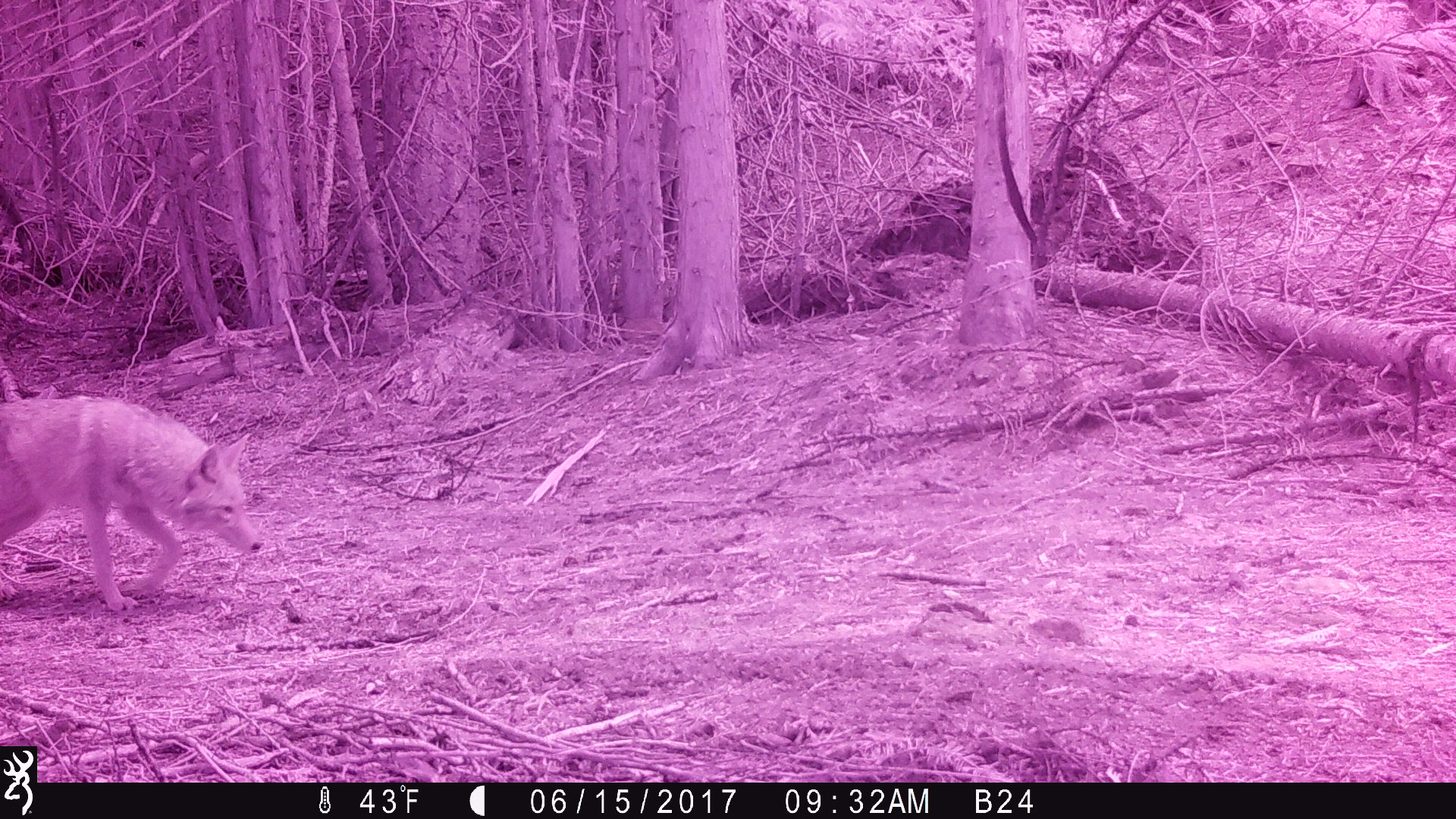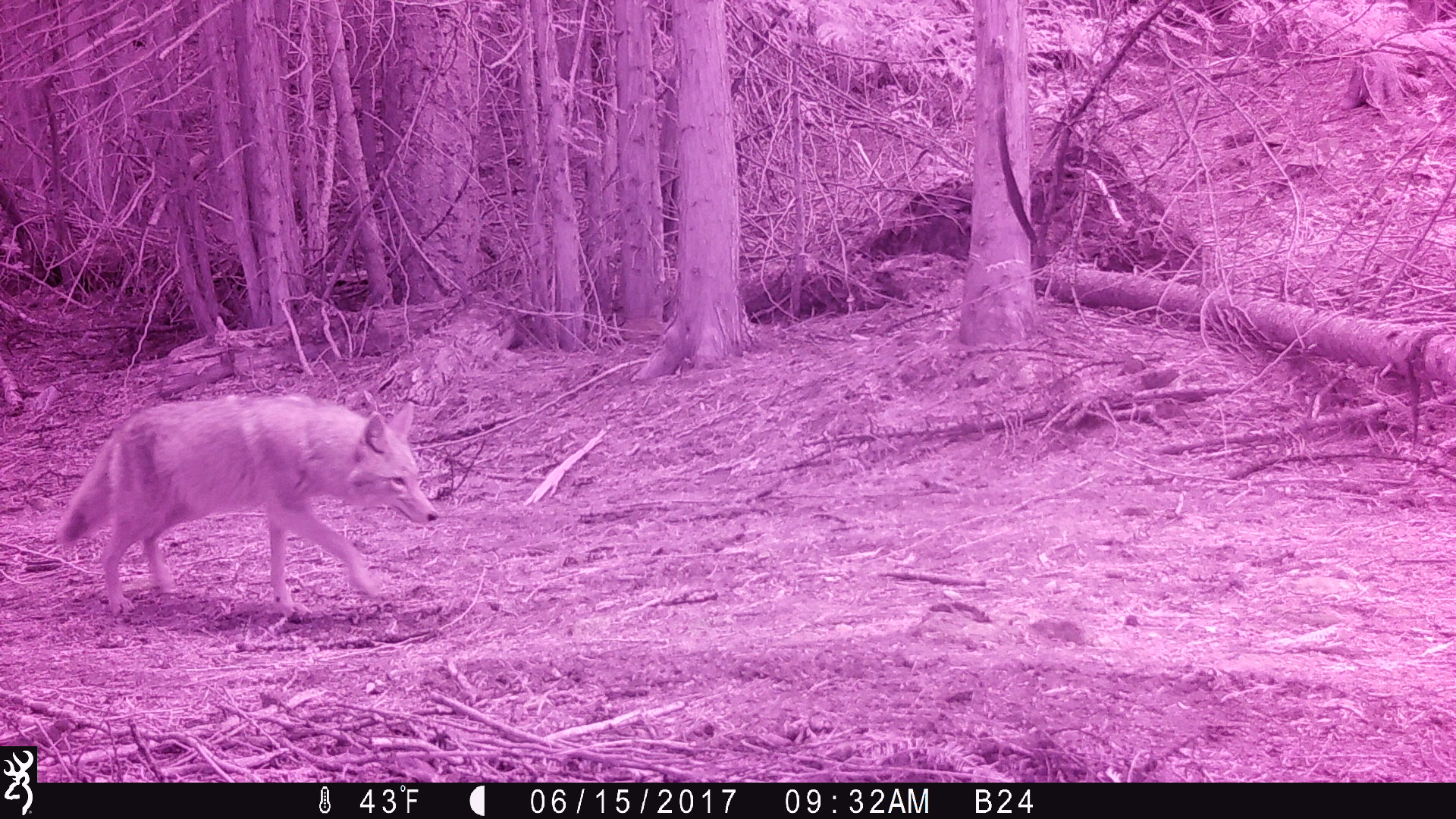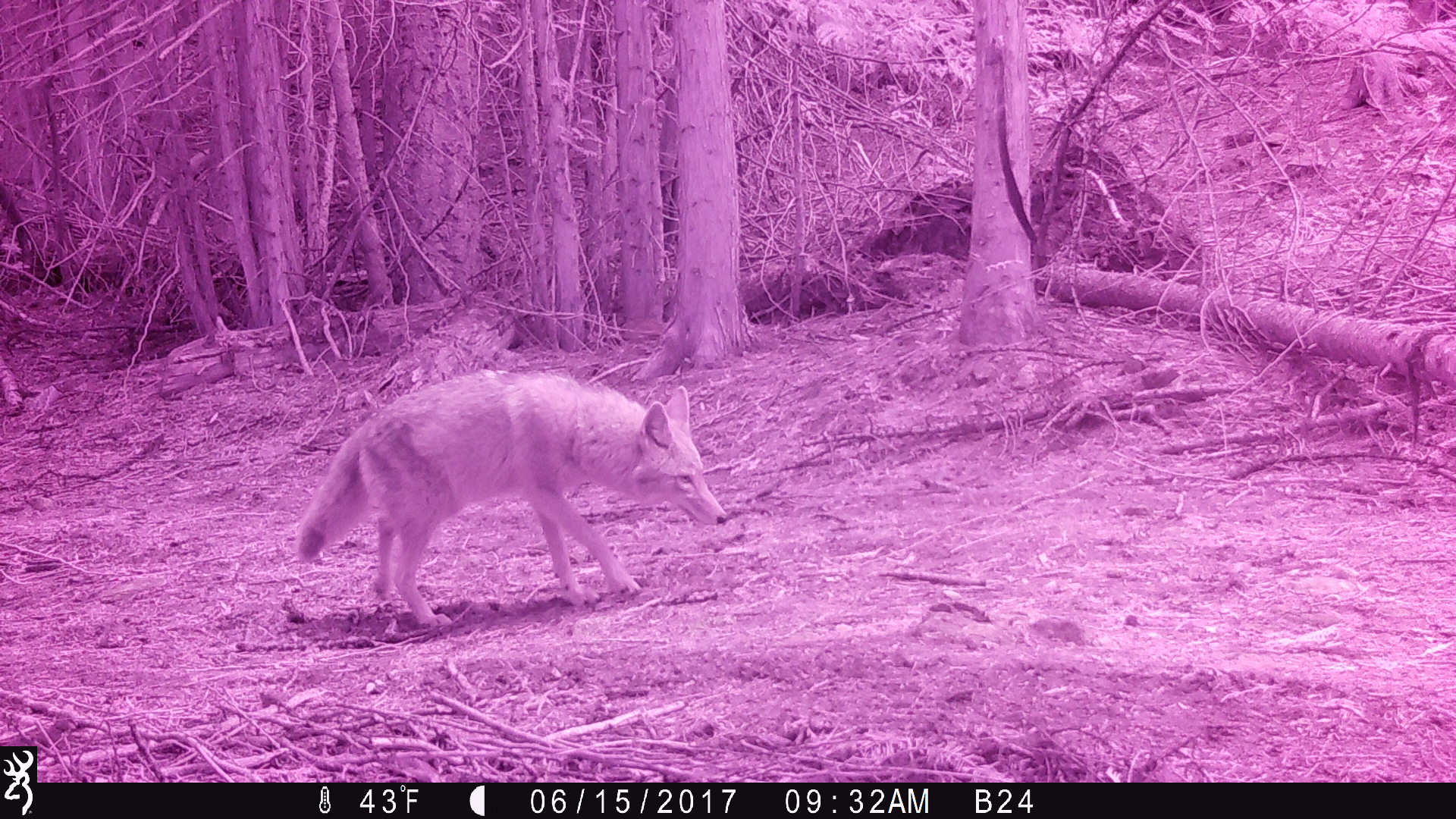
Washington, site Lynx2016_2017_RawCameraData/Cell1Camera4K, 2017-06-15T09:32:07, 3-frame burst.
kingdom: Animalia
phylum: Chordata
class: Mammalia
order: Carnivora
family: Canidae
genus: Canis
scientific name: Canis latrans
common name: coyote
Canis latrans (coyote). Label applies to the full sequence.